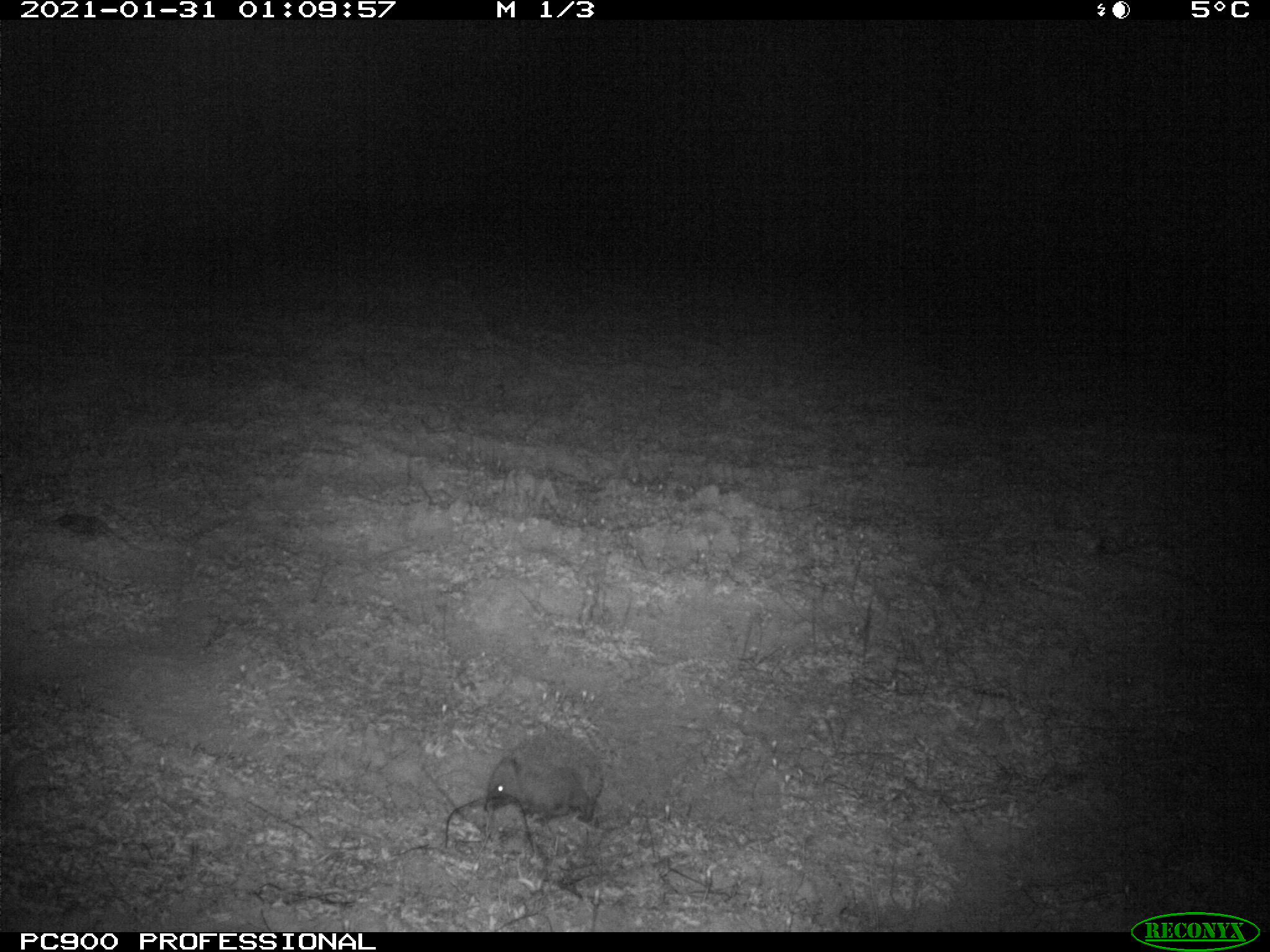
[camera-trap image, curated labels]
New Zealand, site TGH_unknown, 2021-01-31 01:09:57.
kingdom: Animalia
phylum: Chordata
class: Mammalia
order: Eulipotyphla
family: Erinaceidae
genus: Erinaceus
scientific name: Erinaceus europaeus europaeus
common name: european hedgehog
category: hedgehog